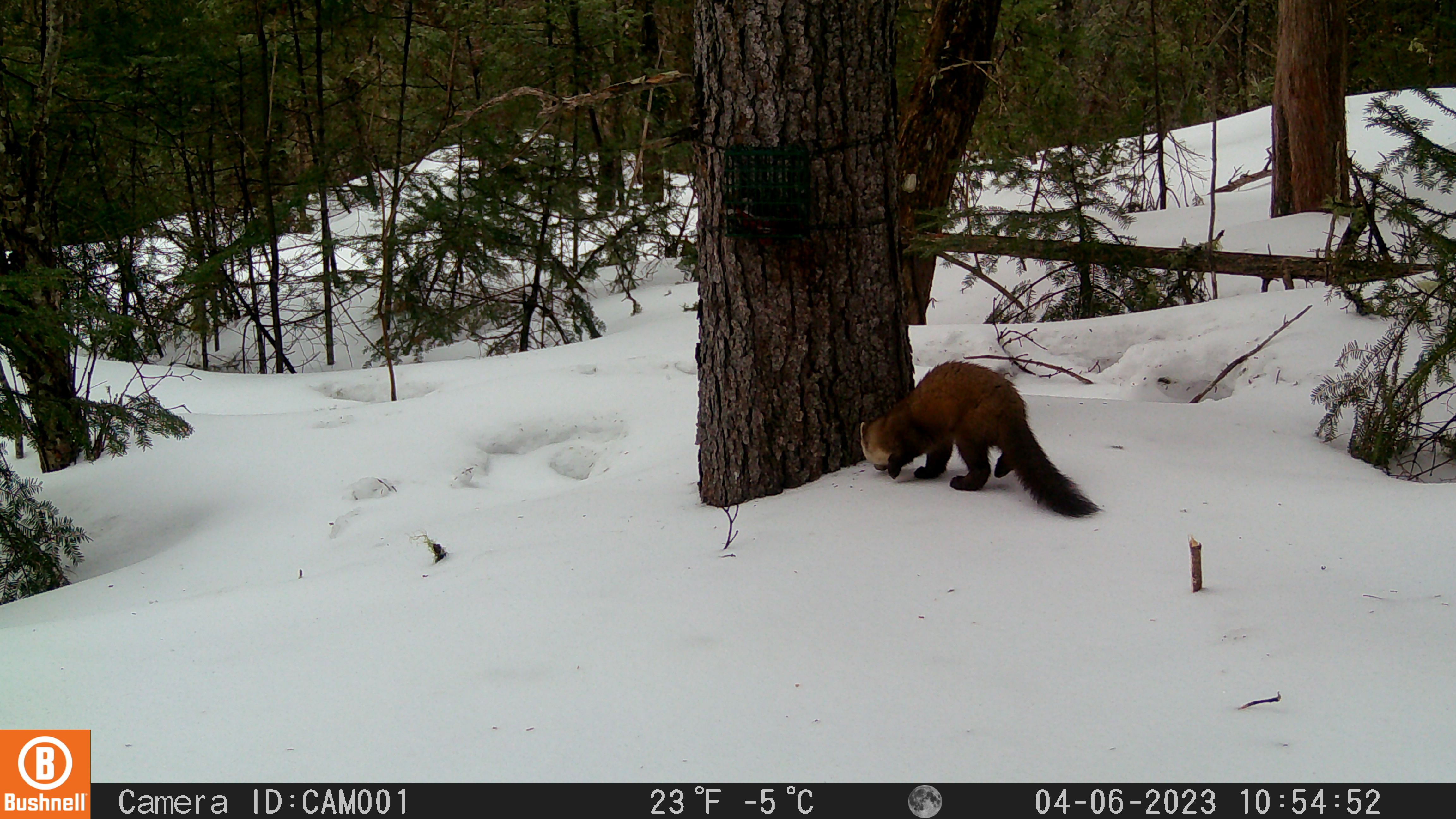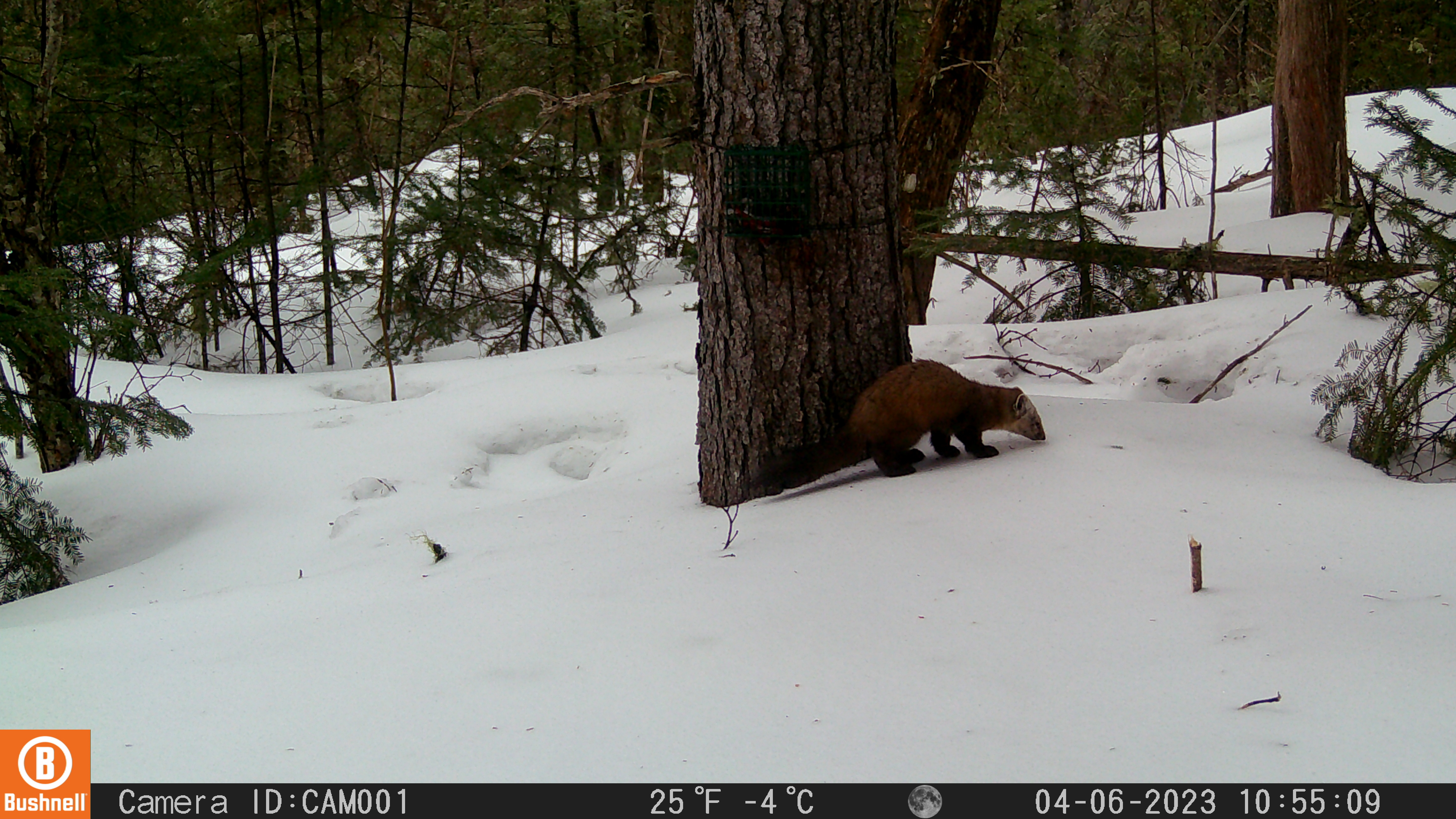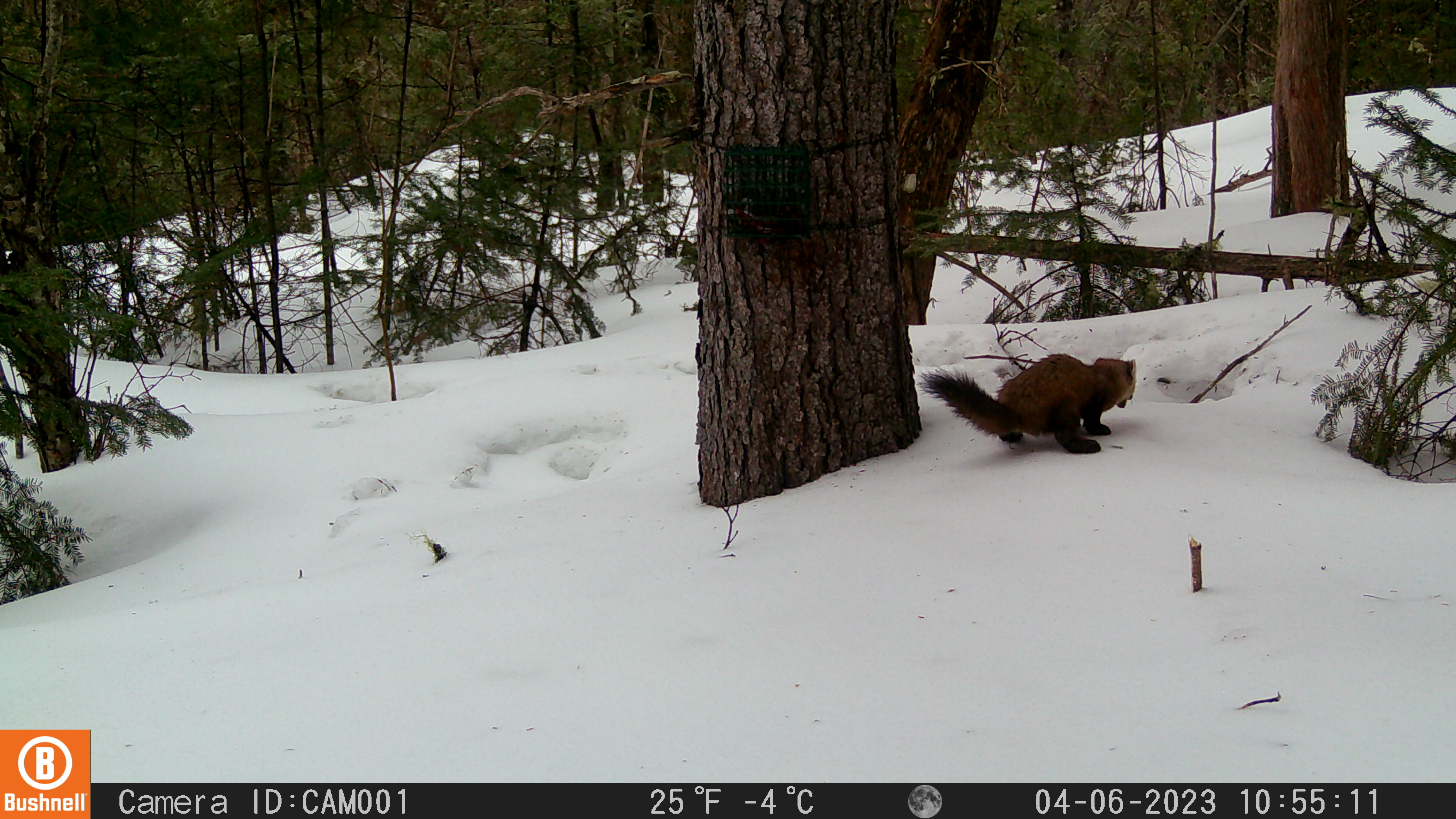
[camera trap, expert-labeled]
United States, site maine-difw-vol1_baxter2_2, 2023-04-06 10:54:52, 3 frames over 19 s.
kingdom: Animalia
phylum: Chordata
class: Mammalia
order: Carnivora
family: Mustelidae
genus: Martes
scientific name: Martes americana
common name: american marten